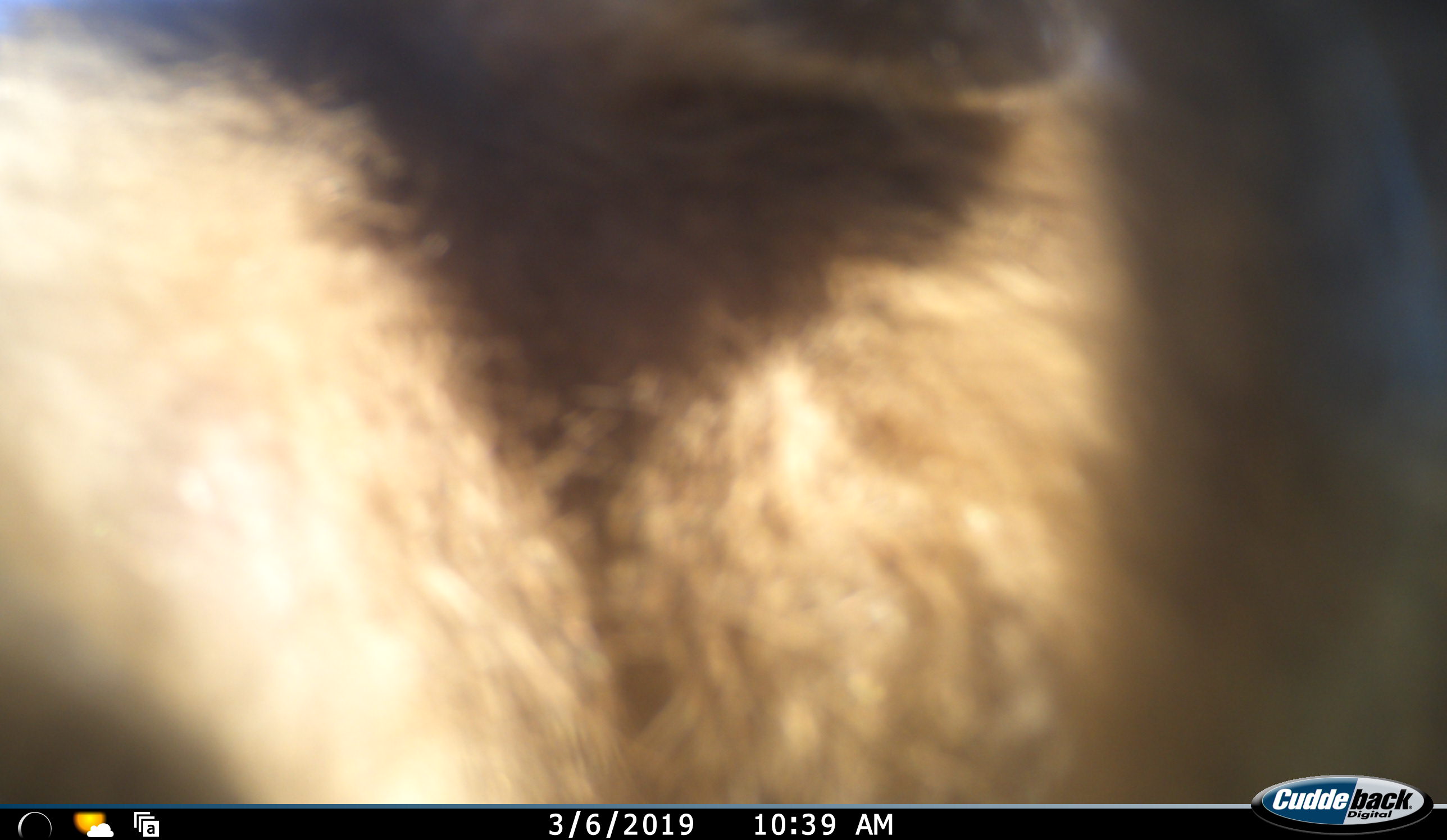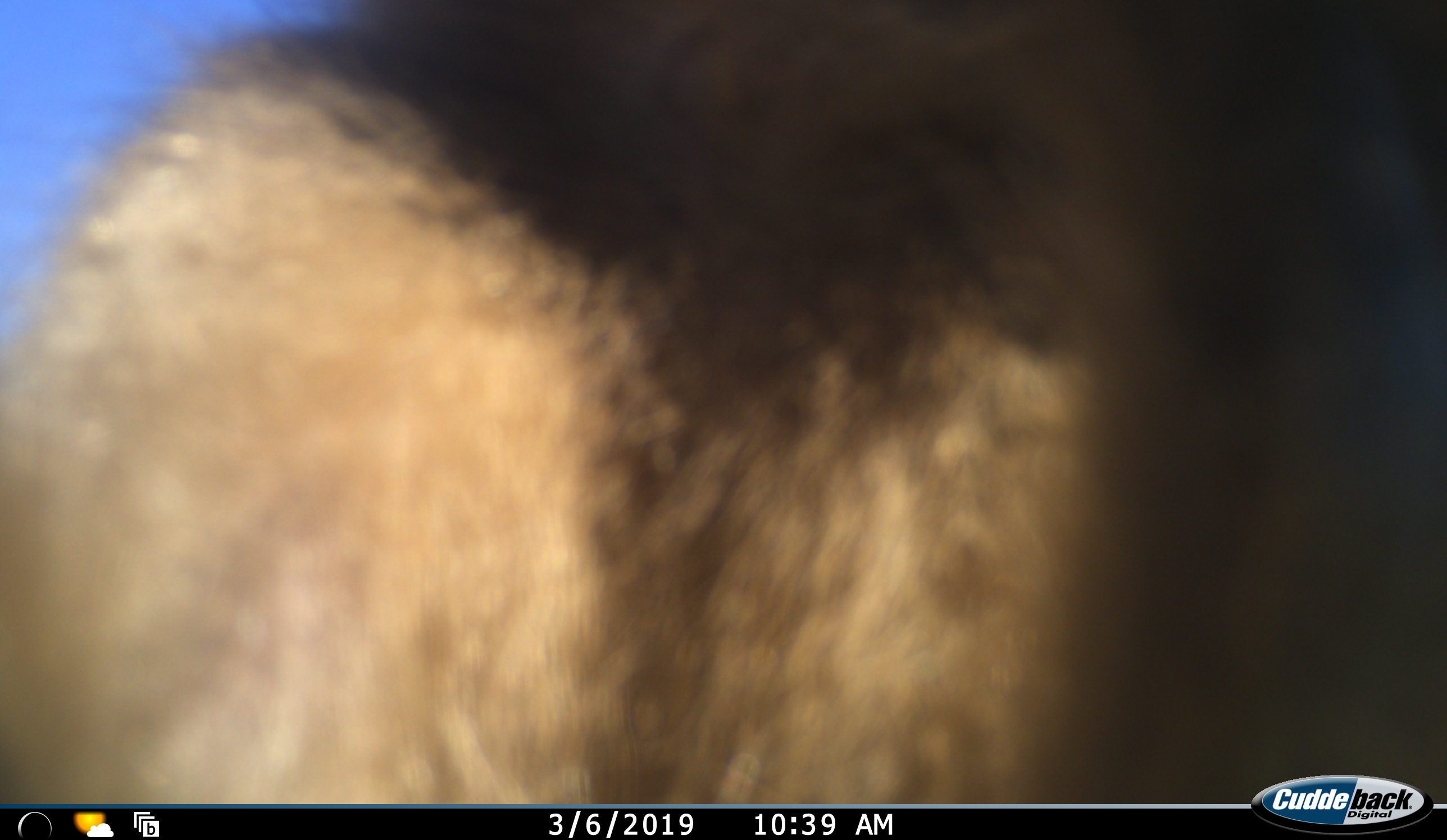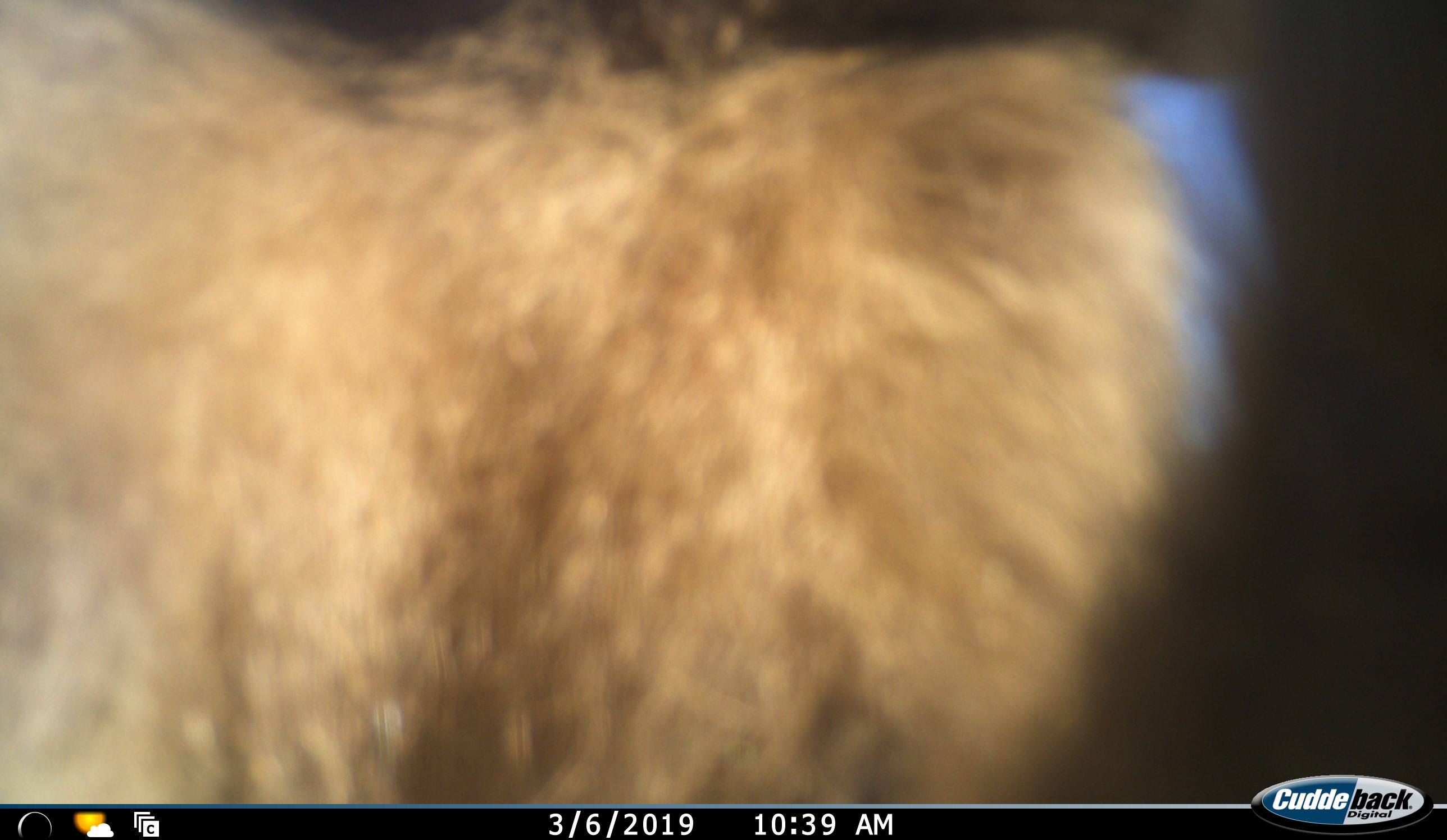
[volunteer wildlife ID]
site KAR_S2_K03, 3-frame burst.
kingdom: Animalia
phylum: Chordata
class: Mammalia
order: Primates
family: Cercopithecidae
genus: Papio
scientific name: Papio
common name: baboon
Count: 1.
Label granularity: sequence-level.